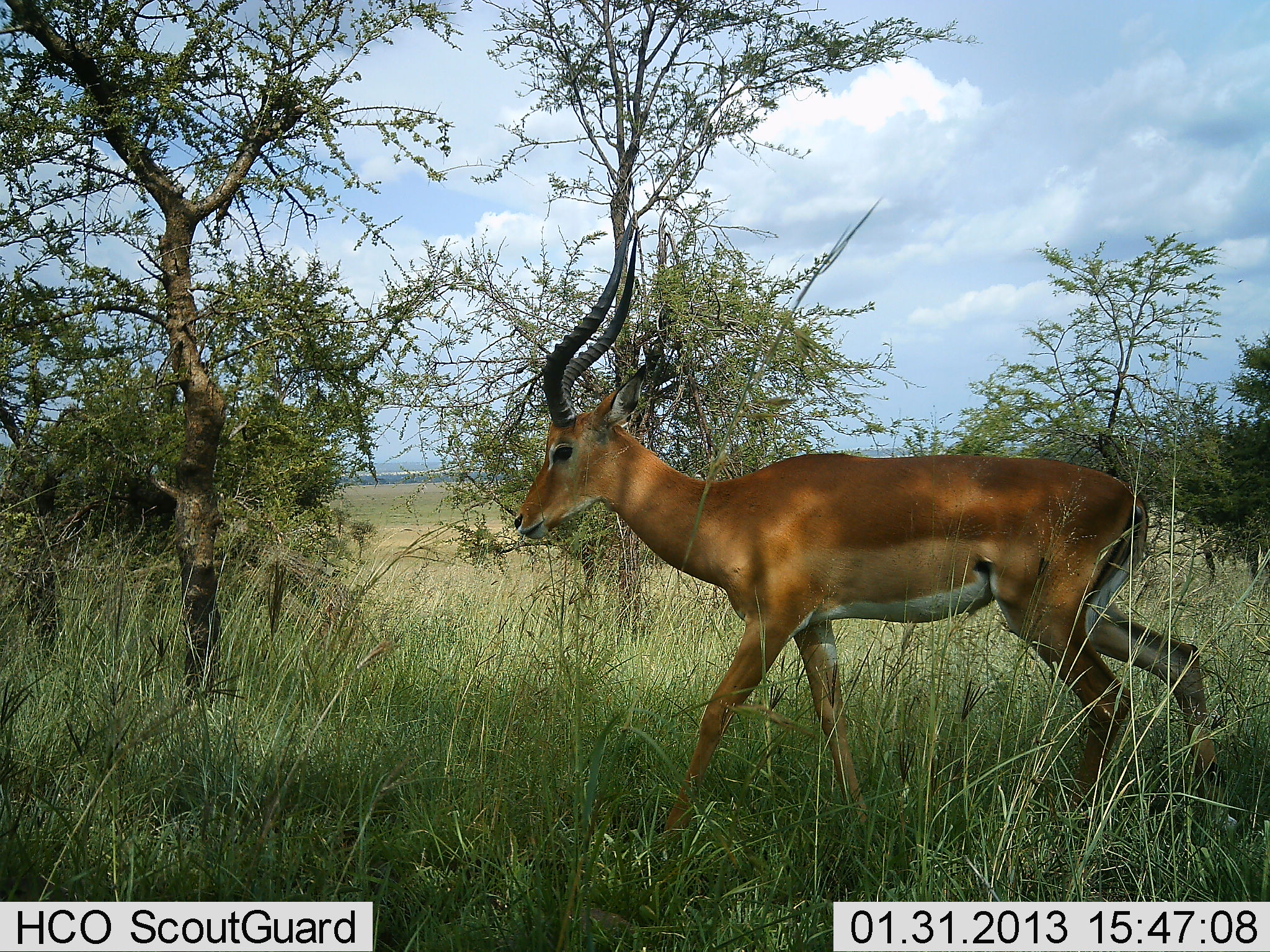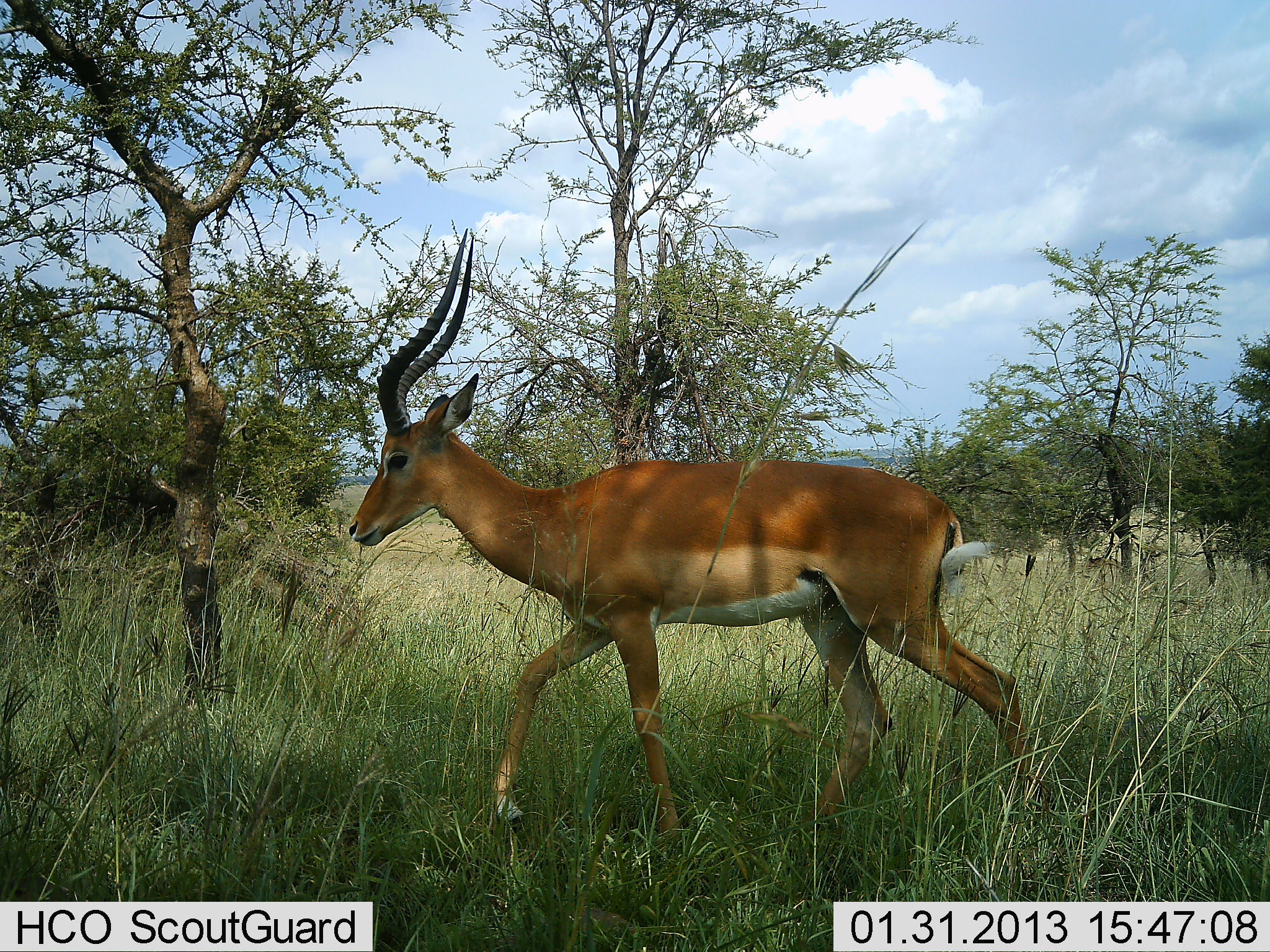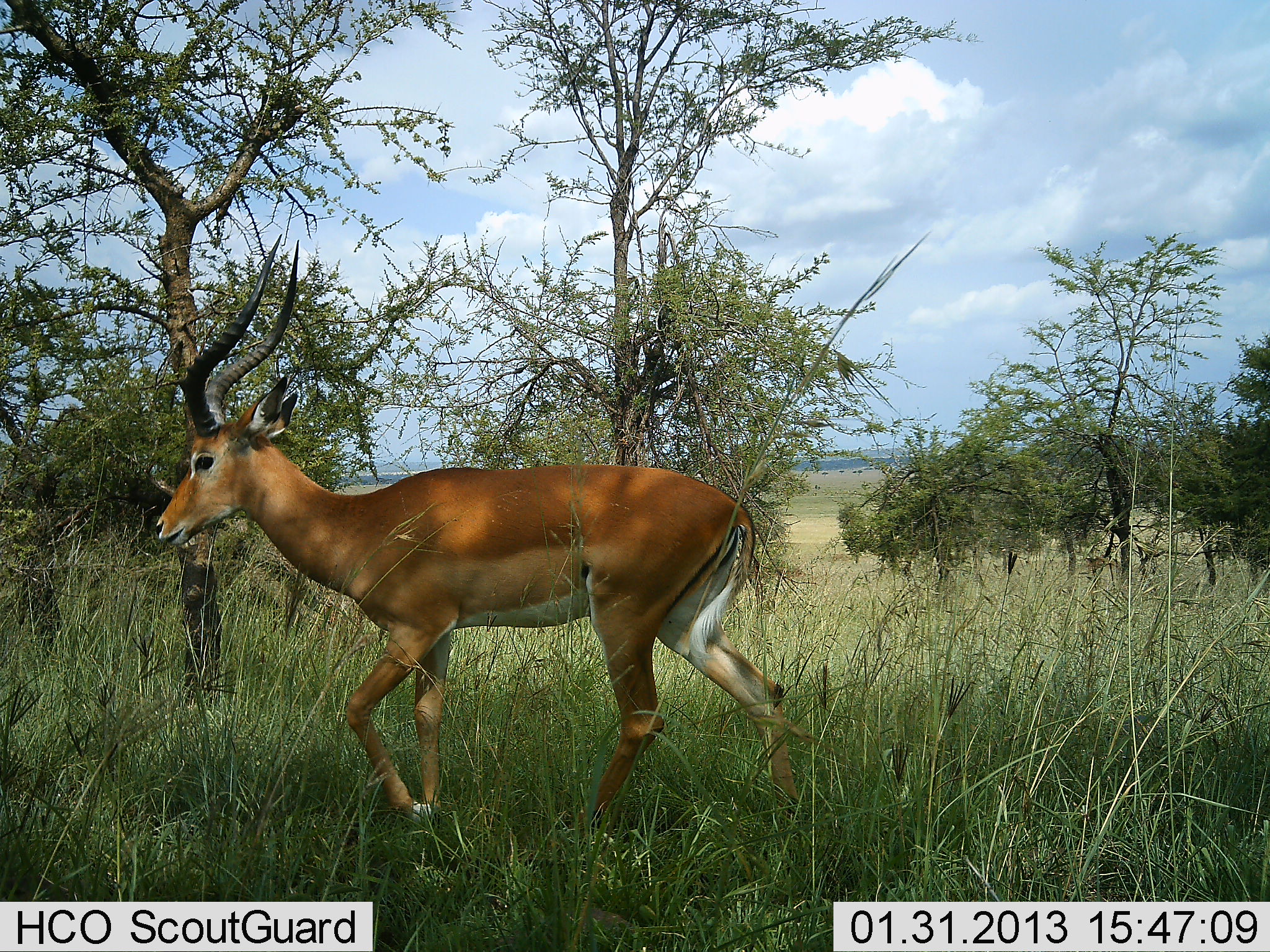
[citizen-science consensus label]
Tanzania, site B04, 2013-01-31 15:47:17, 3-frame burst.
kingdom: Animalia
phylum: Chordata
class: Mammalia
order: Artiodactyla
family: Bovidae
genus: Aepyceros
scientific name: Aepyceros melampus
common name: impala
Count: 1.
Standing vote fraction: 0%.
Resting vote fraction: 0%.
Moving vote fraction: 100%.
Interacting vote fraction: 0%.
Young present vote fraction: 0%.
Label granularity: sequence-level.